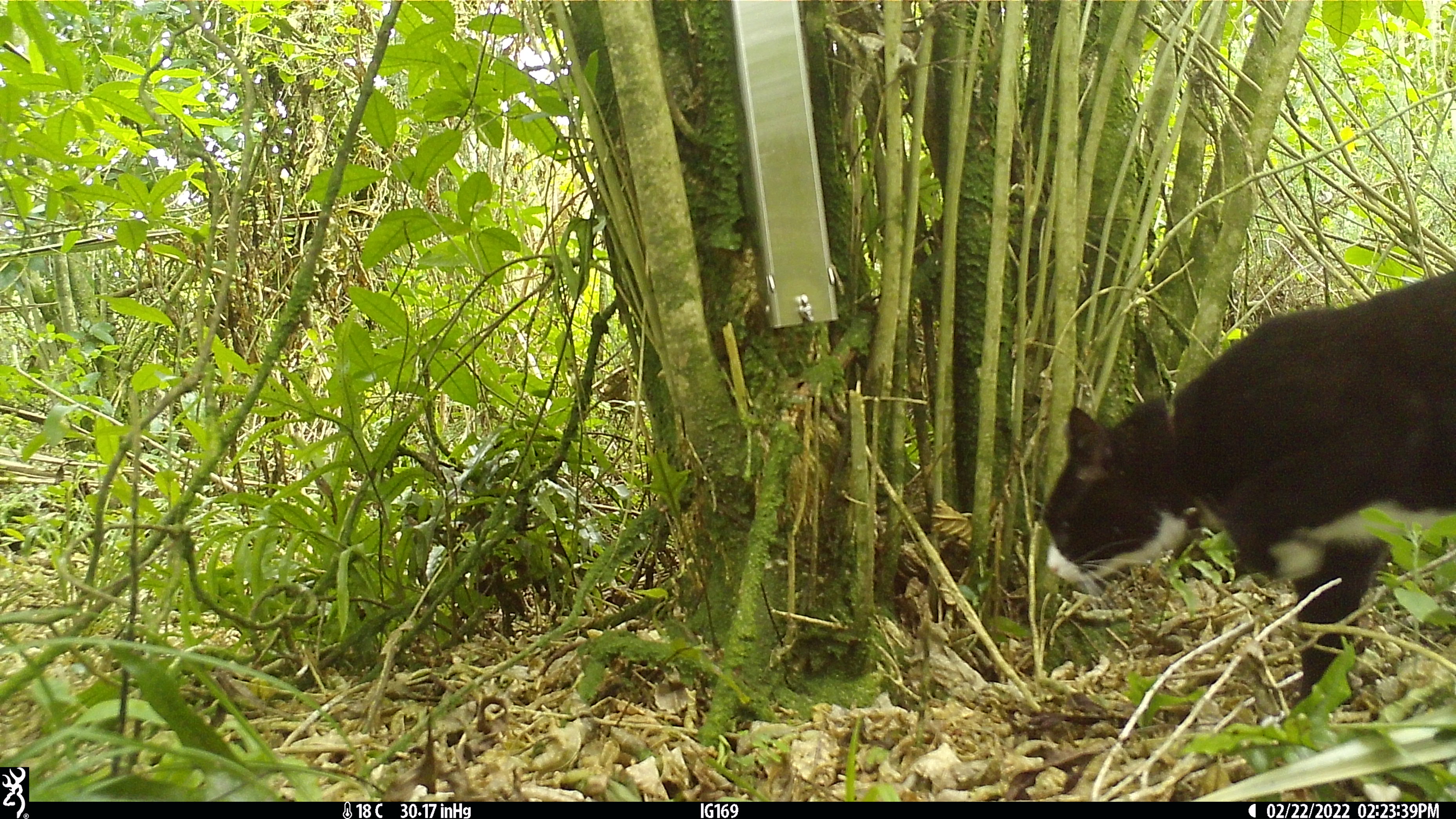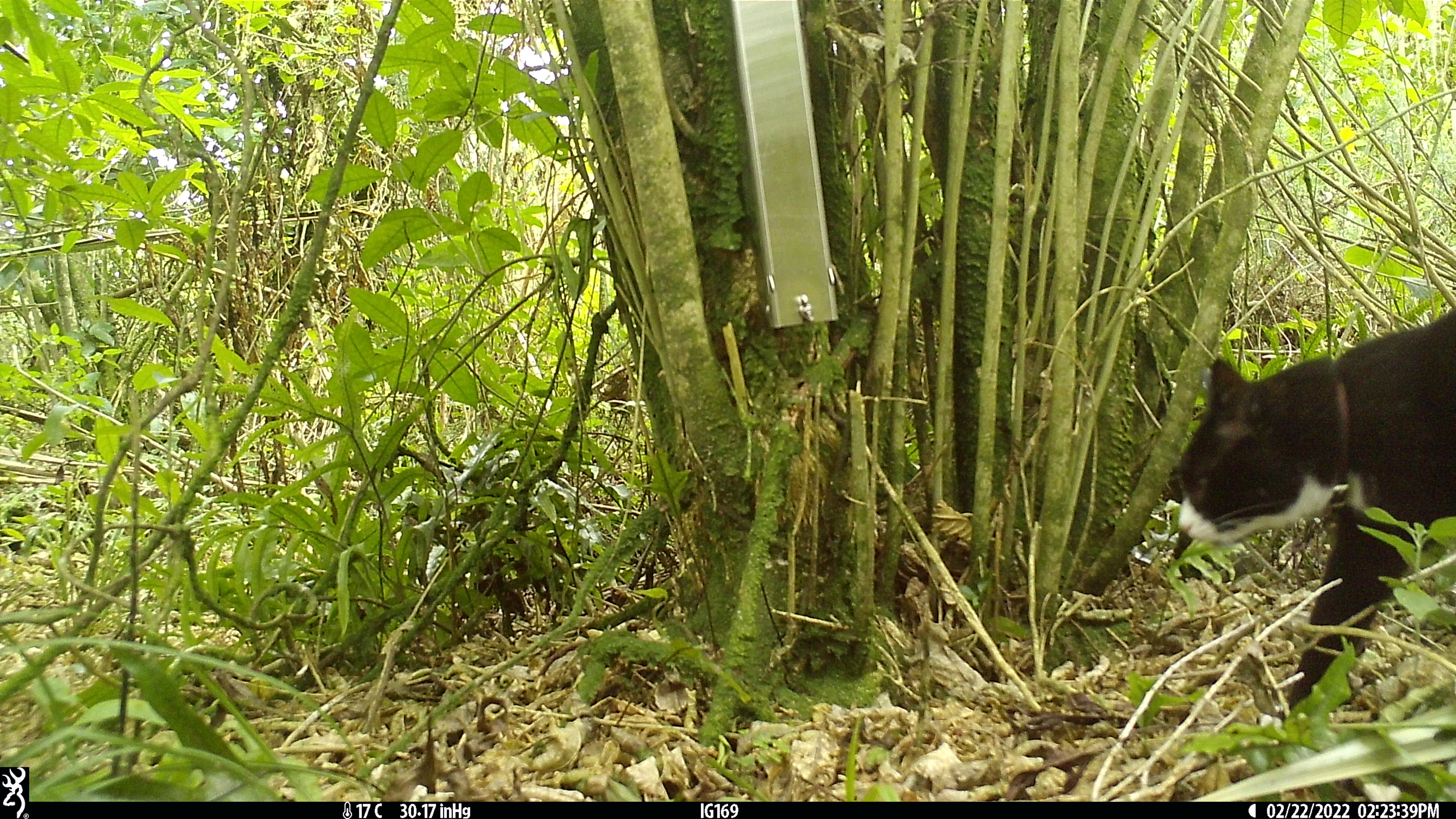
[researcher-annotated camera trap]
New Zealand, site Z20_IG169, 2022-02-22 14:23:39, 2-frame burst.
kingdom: Animalia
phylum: Chordata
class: Mammalia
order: Carnivora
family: Felidae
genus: Felis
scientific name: Felis catus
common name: domestic cat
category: cat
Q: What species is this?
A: Cat (domestic cat) (Felis catus).